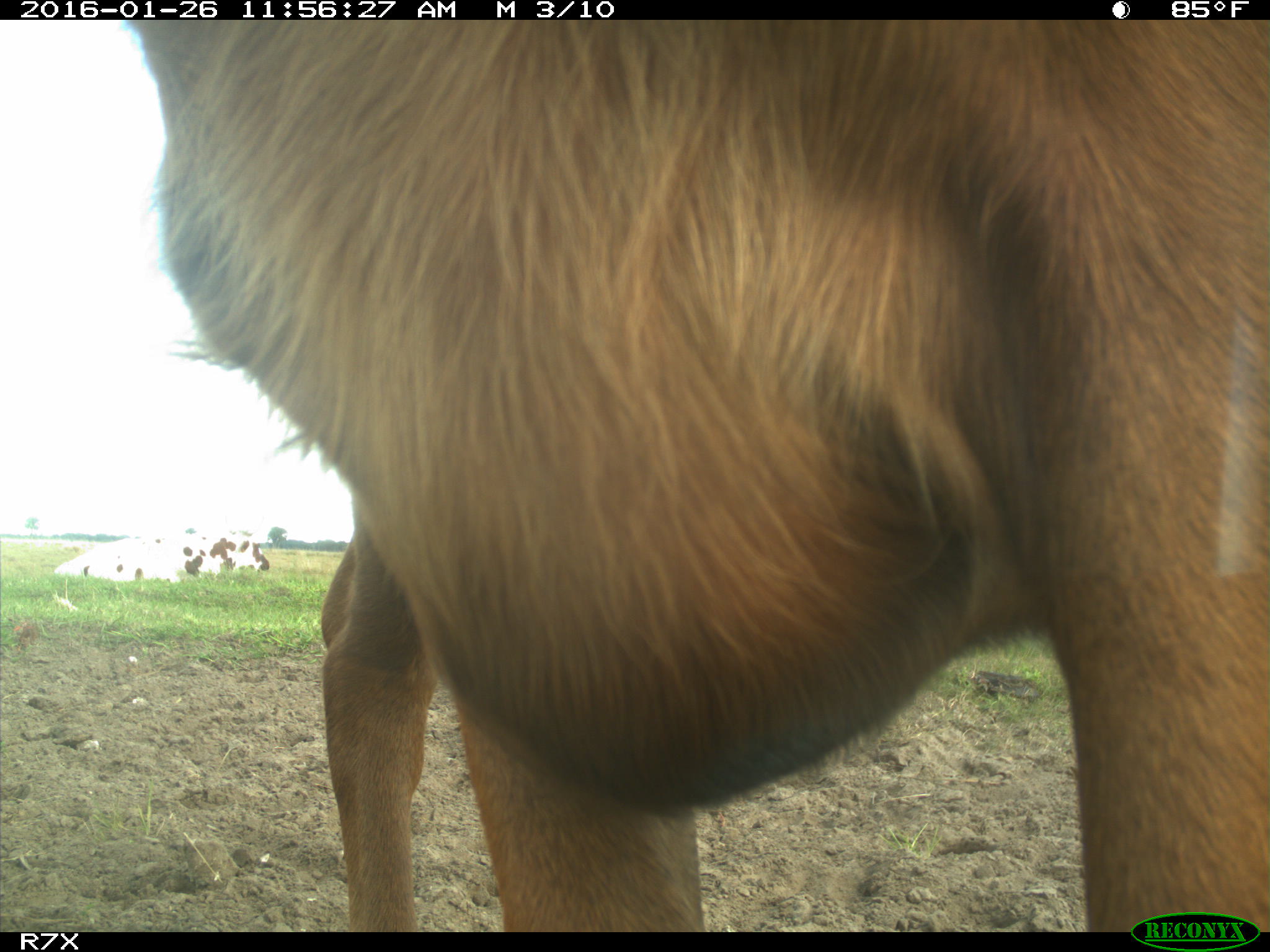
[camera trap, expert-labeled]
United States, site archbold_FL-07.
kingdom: Animalia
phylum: Chordata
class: Mammalia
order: Artiodactyla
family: Bovidae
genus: Bos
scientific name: Bos taurus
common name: domestic cow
Bos taurus (domestic cow).